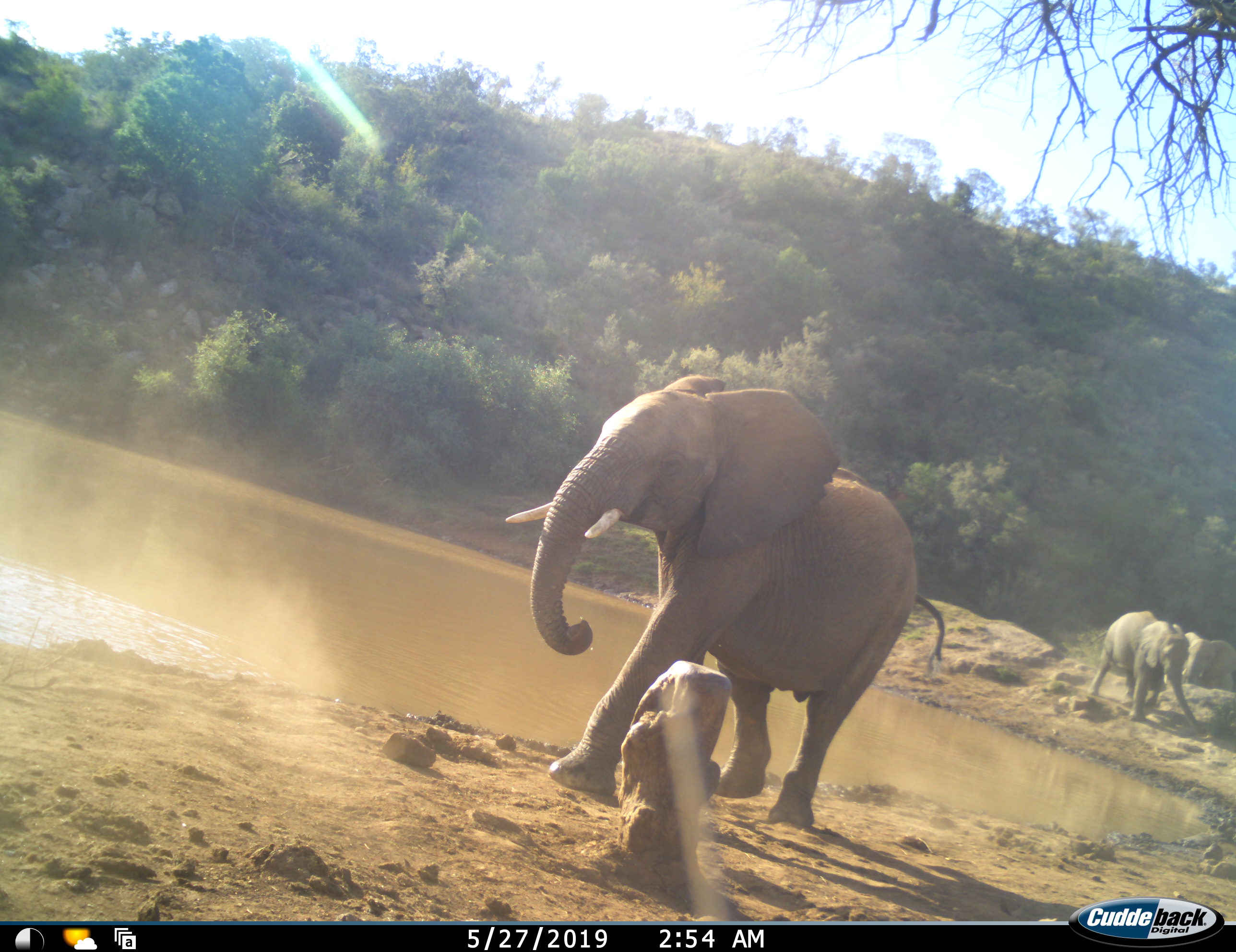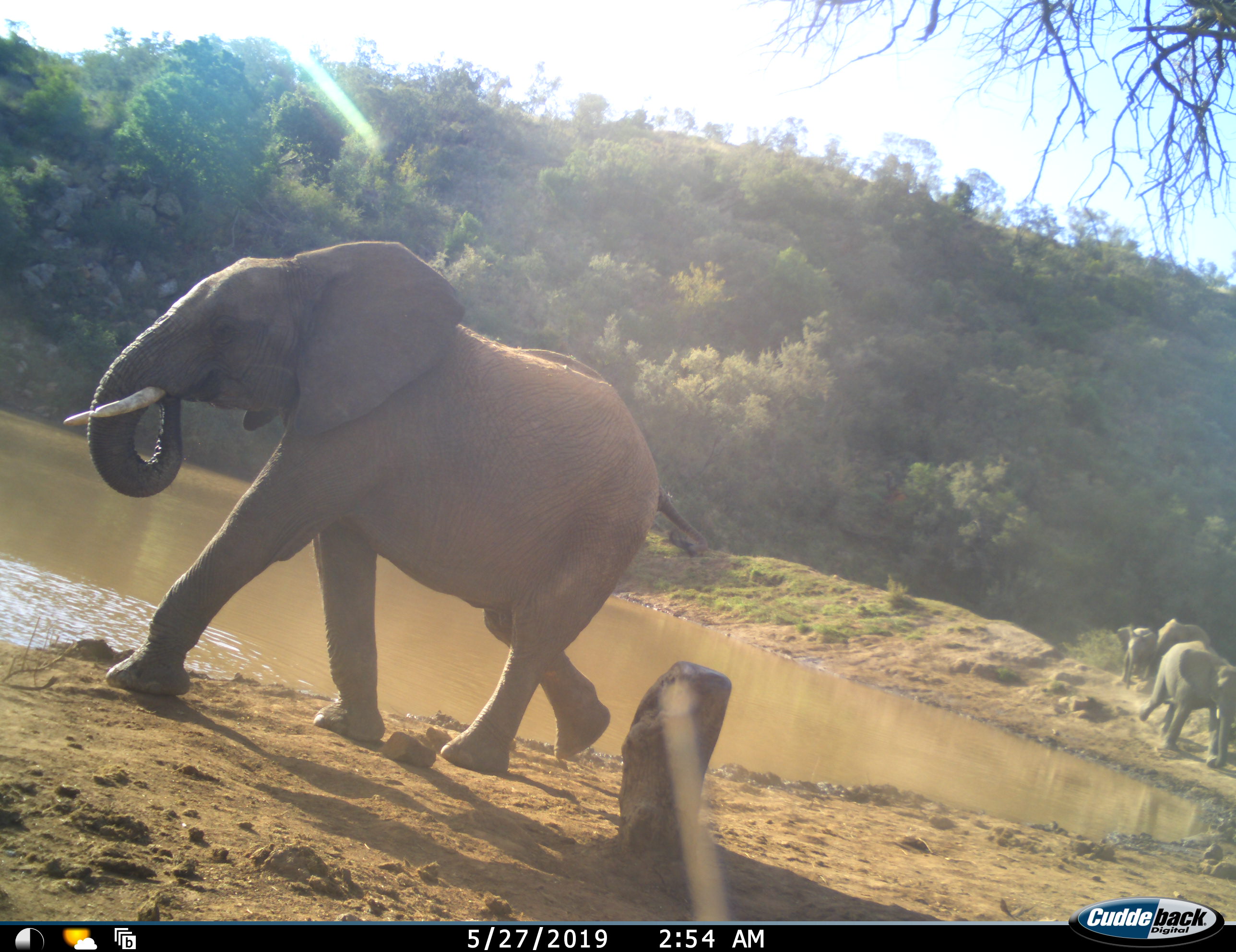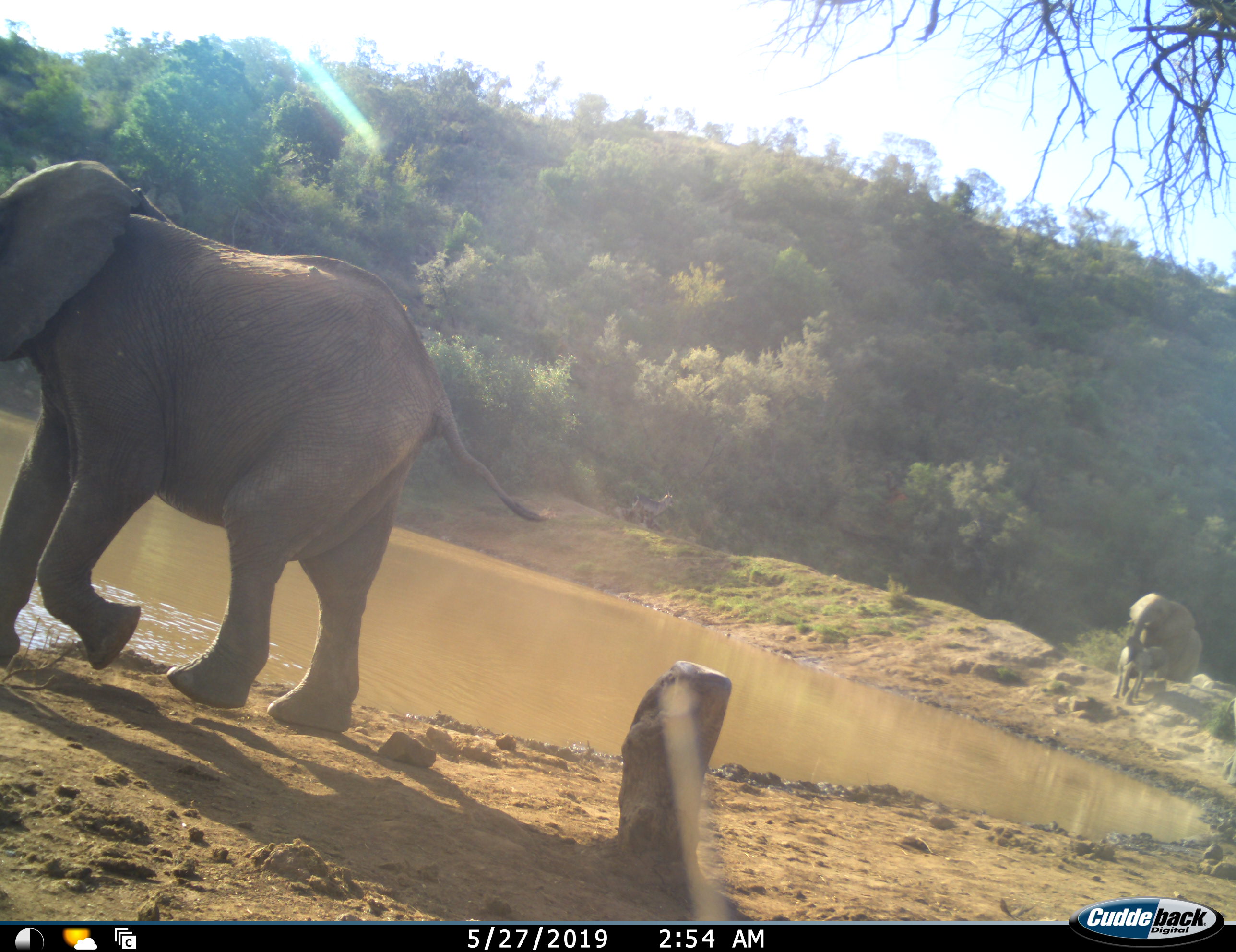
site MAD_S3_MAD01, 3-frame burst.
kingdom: Animalia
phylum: Chordata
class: Mammalia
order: Proboscidea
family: Elephantidae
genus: Loxodonta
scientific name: Loxodonta africana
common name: african bush elephant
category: elephant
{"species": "elephant (african bush elephant) (Loxodonta africana)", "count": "4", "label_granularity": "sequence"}